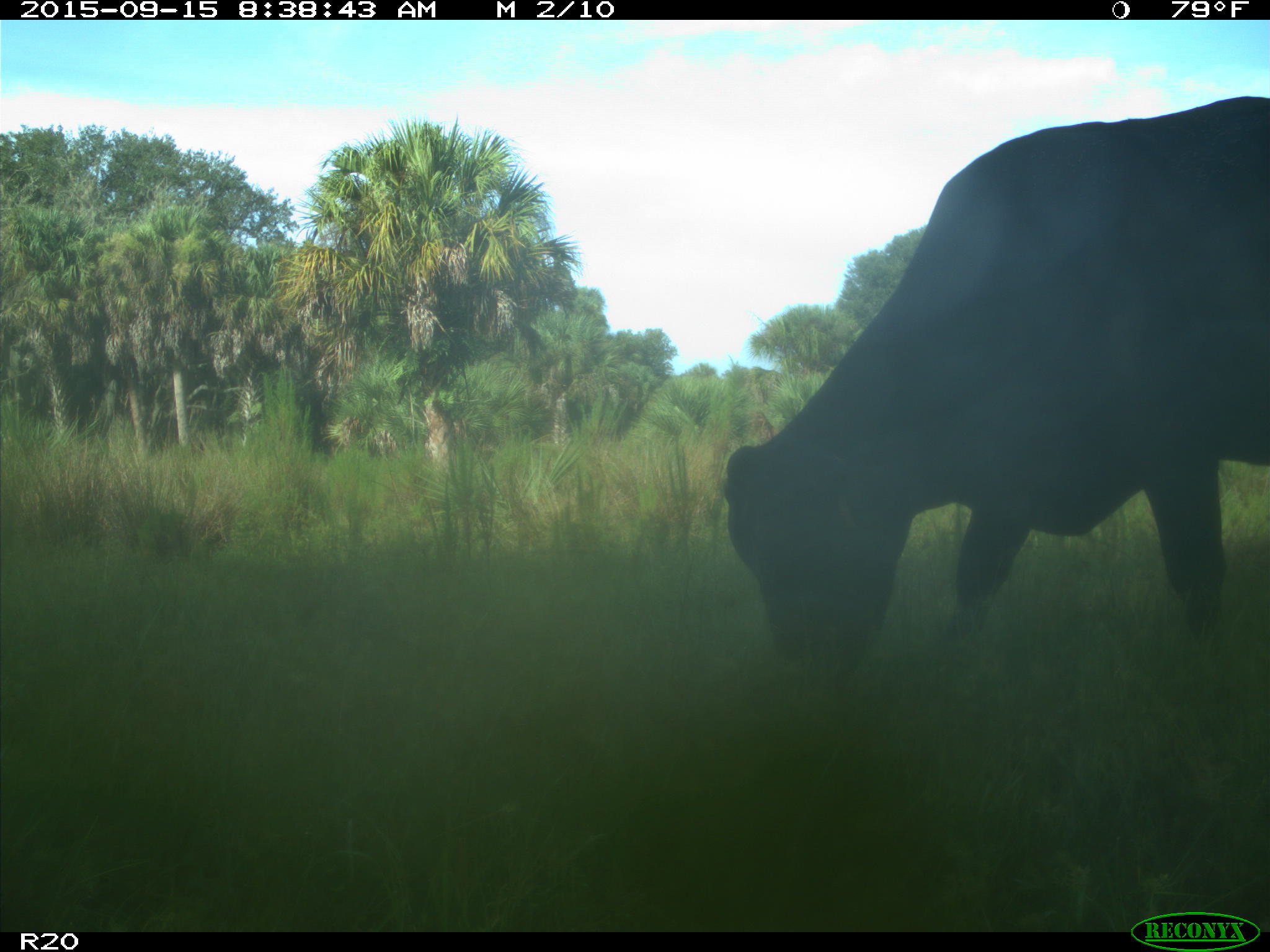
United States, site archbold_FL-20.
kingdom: Animalia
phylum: Chordata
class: Mammalia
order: Artiodactyla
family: Bovidae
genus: Bos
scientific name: Bos taurus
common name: domestic cow